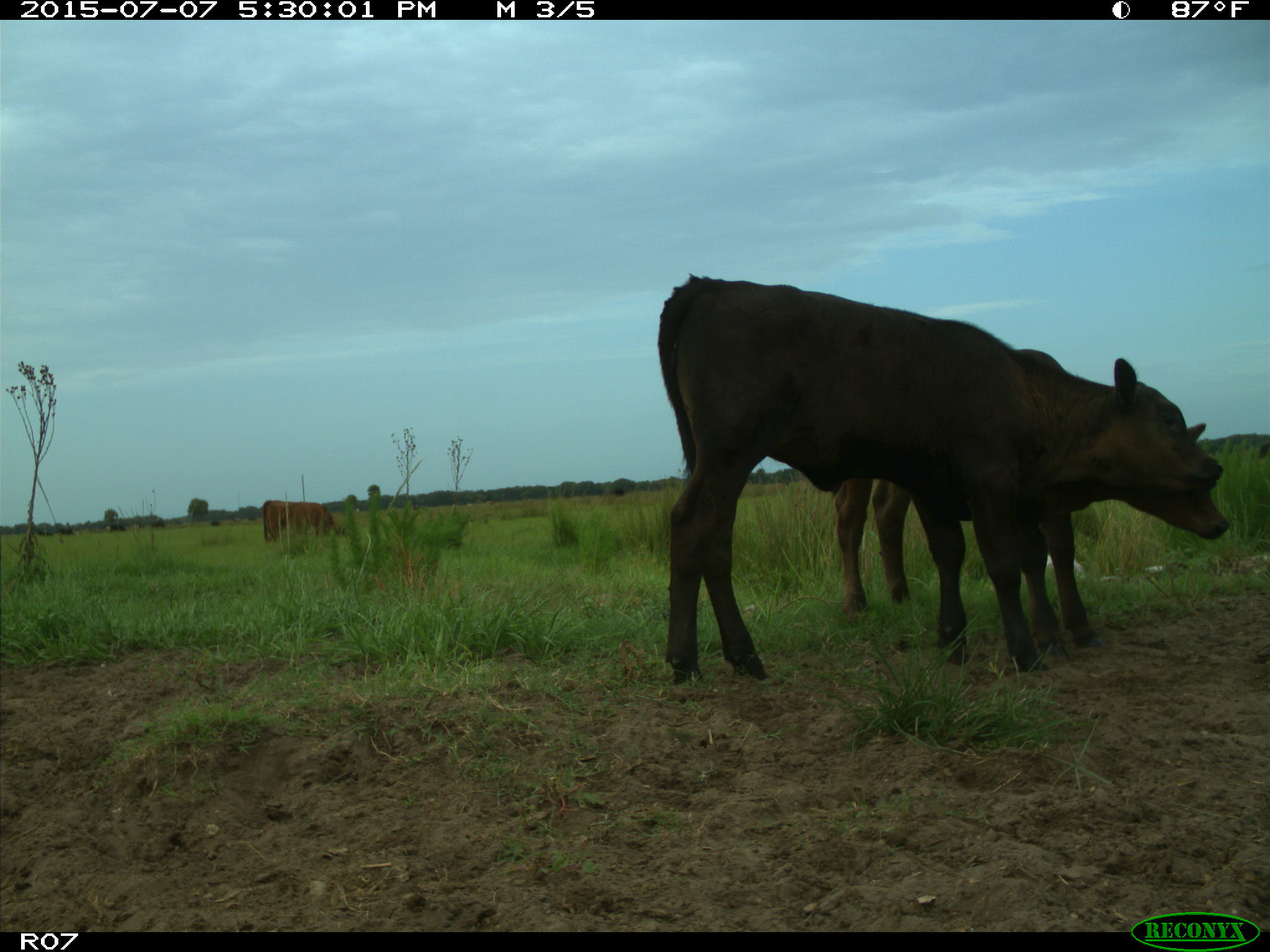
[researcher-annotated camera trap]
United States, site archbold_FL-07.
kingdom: Animalia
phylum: Chordata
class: Mammalia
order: Artiodactyla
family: Bovidae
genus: Bos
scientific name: Bos taurus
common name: domestic cow